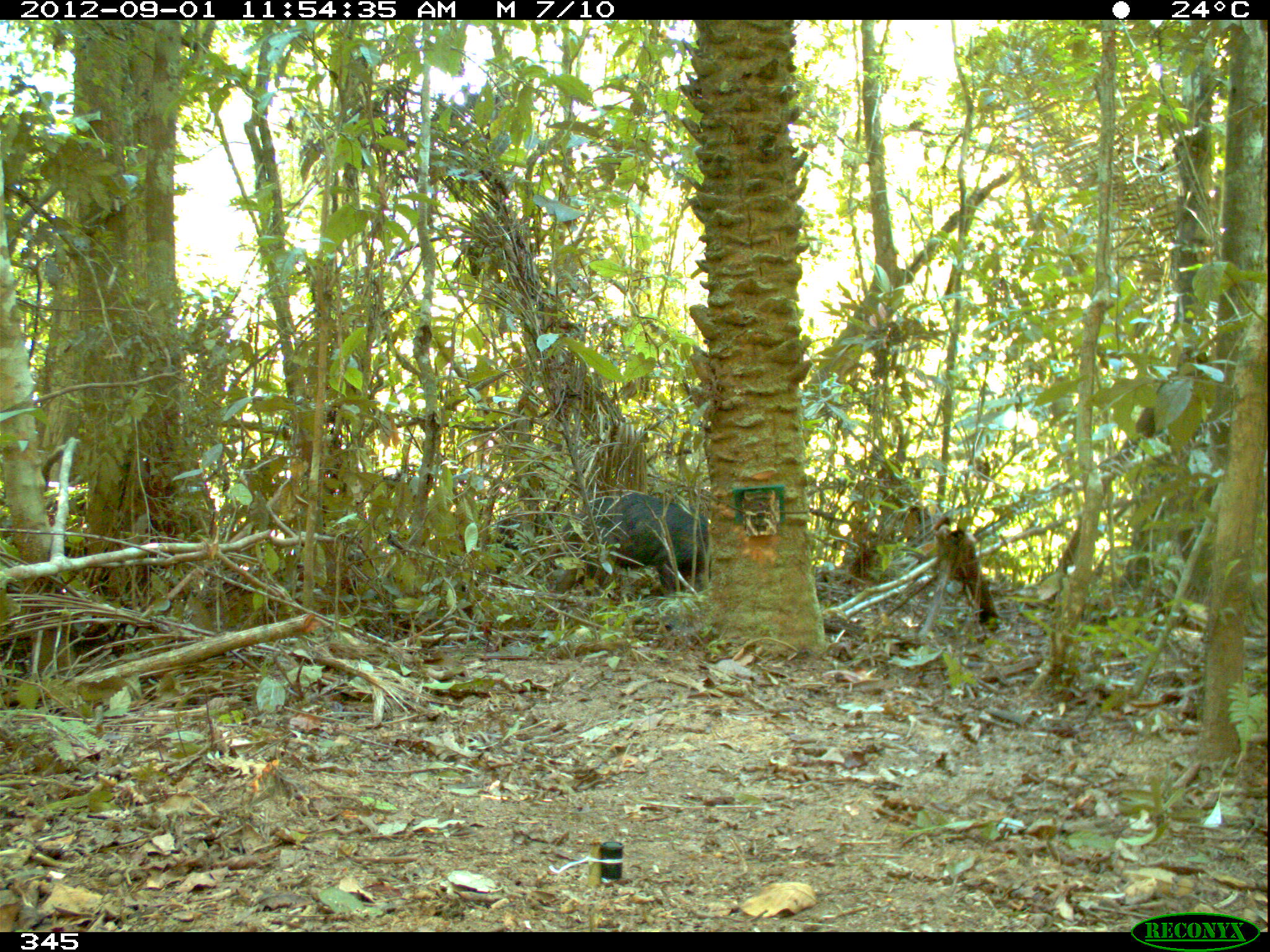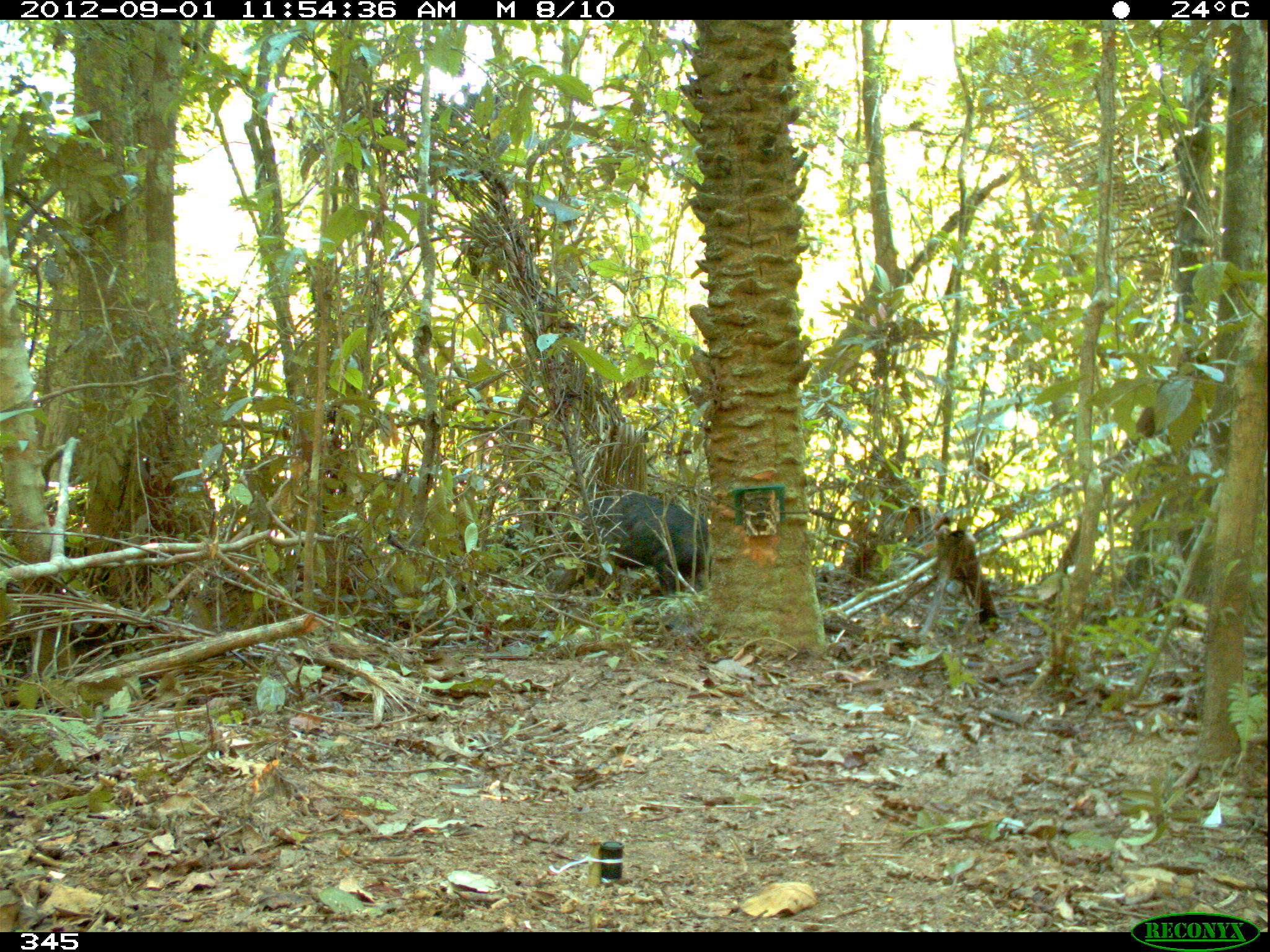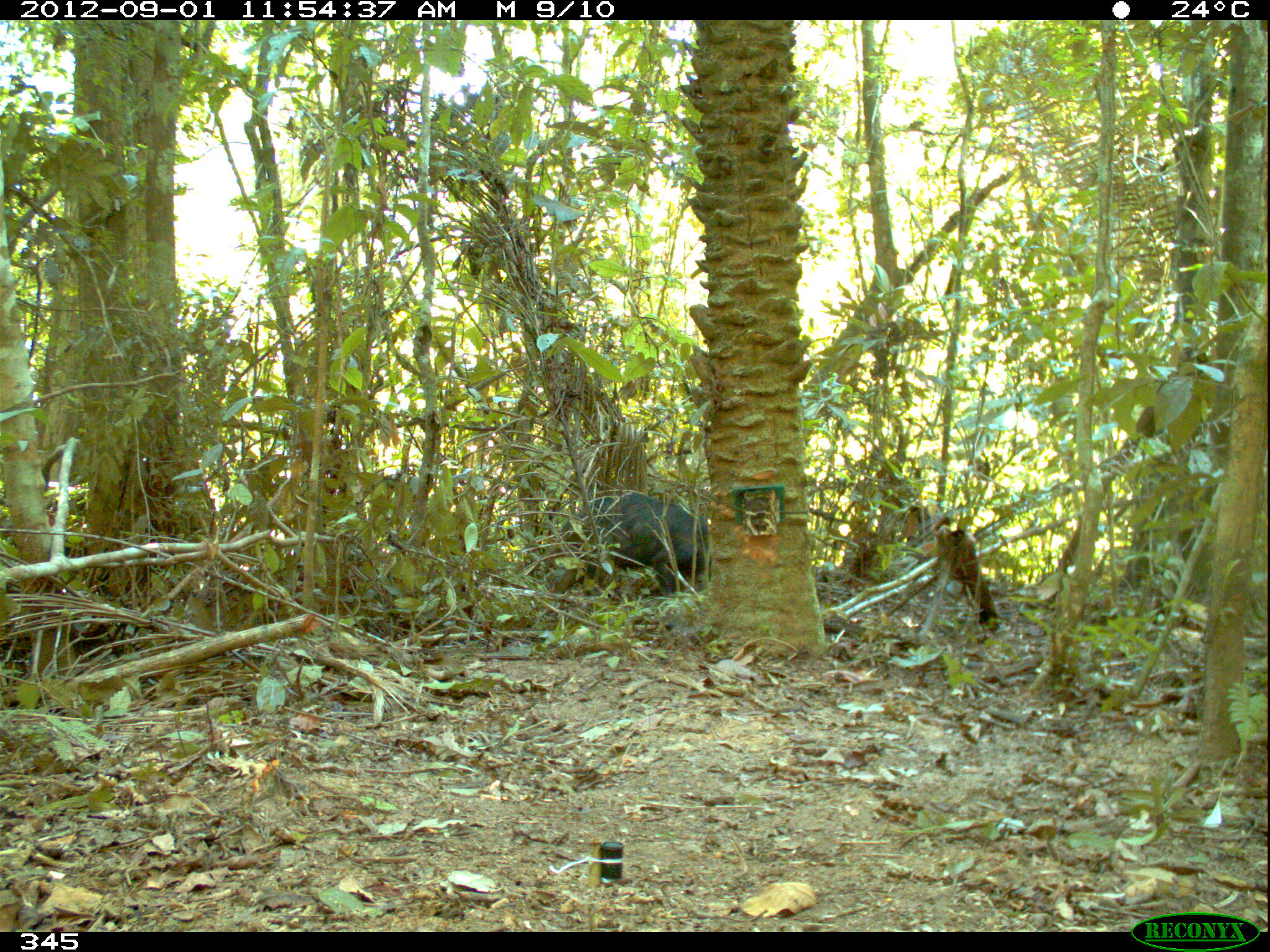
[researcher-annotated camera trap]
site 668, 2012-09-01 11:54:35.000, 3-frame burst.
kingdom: Animalia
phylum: Chordata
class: Mammalia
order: Artiodactyla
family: Tayassuidae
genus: Tayassu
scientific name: Tayassu pecari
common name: white-lipped peccary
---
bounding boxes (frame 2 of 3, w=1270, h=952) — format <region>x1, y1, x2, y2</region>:
tayassu pecari: <region>558, 489, 708, 600</region>; <region>498, 518, 561, 576</region>